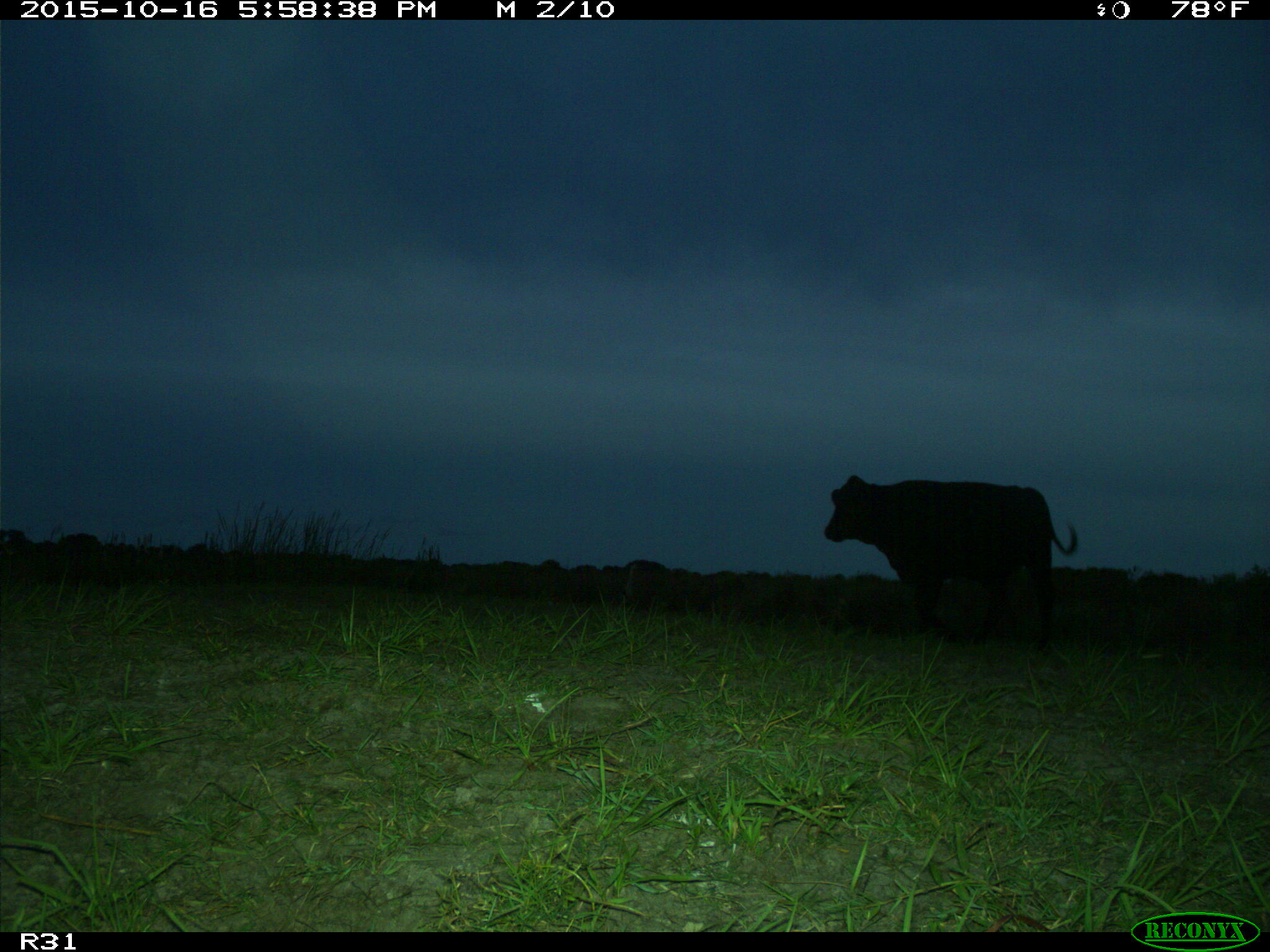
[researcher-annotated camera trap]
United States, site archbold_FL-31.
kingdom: Animalia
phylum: Chordata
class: Mammalia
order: Artiodactyla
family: Bovidae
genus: Bos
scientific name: Bos taurus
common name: domestic cow